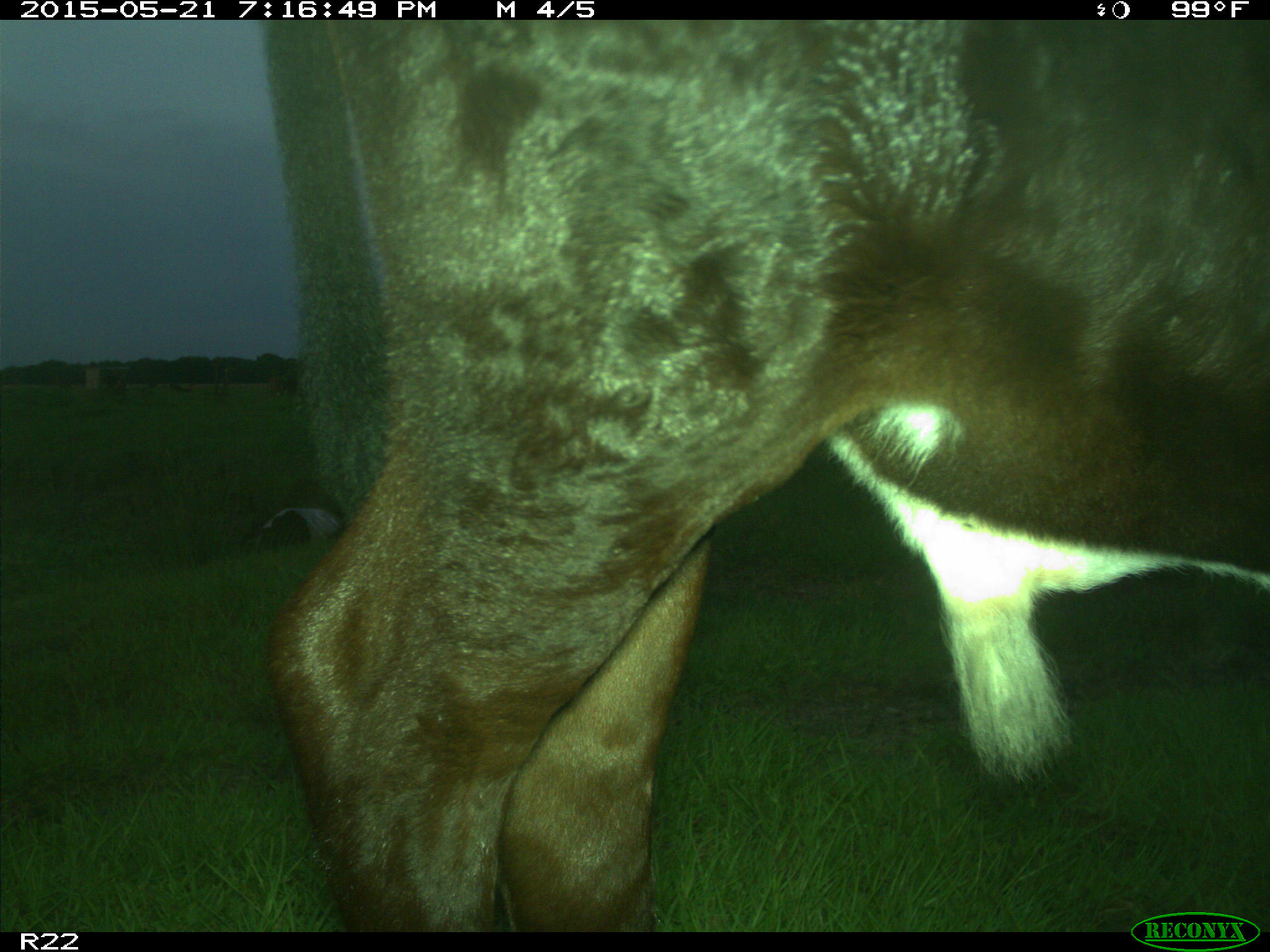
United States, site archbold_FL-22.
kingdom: Animalia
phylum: Chordata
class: Mammalia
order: Artiodactyla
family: Bovidae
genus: Bos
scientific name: Bos taurus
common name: domestic cow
Bos taurus (domestic cow).